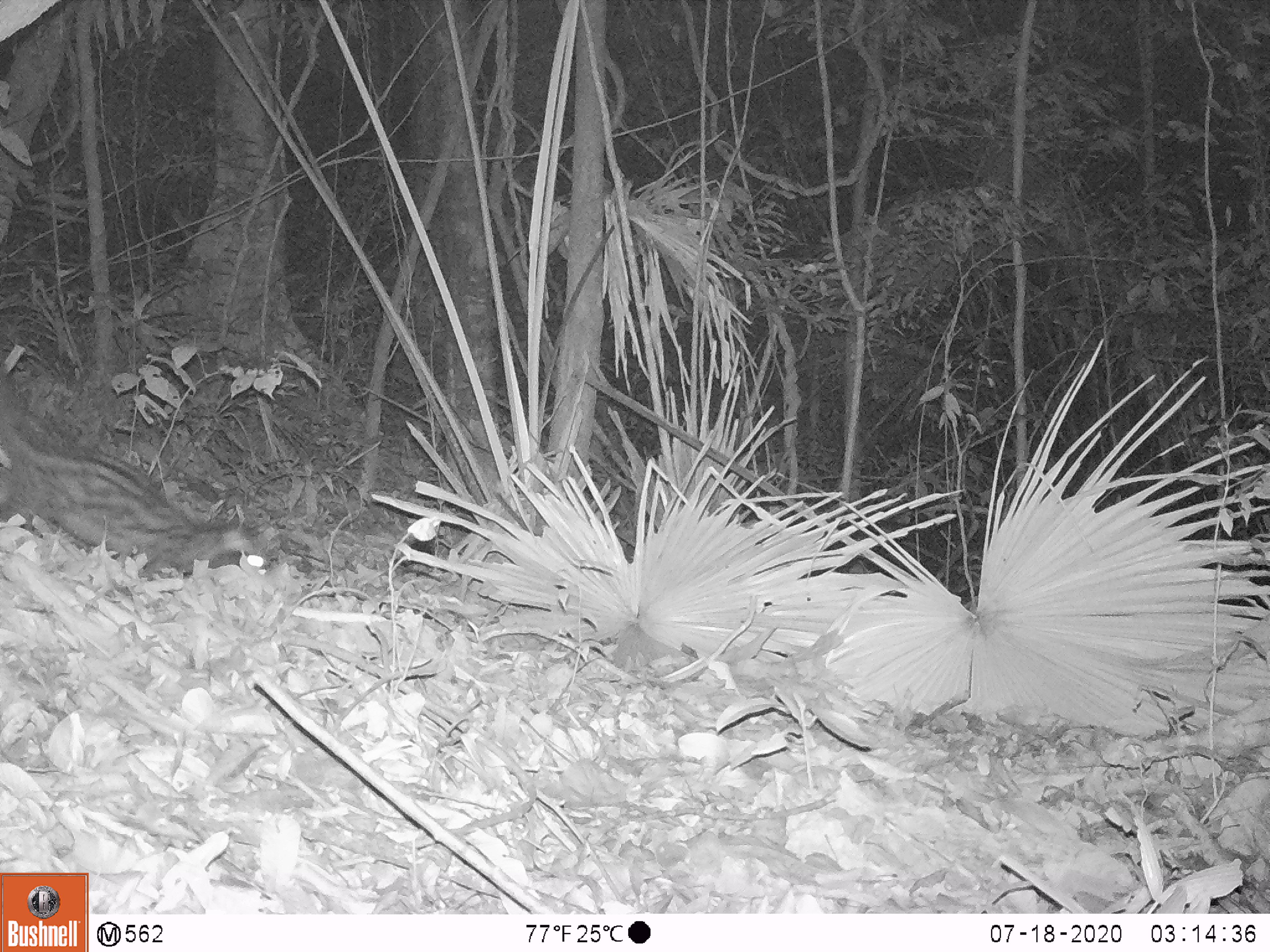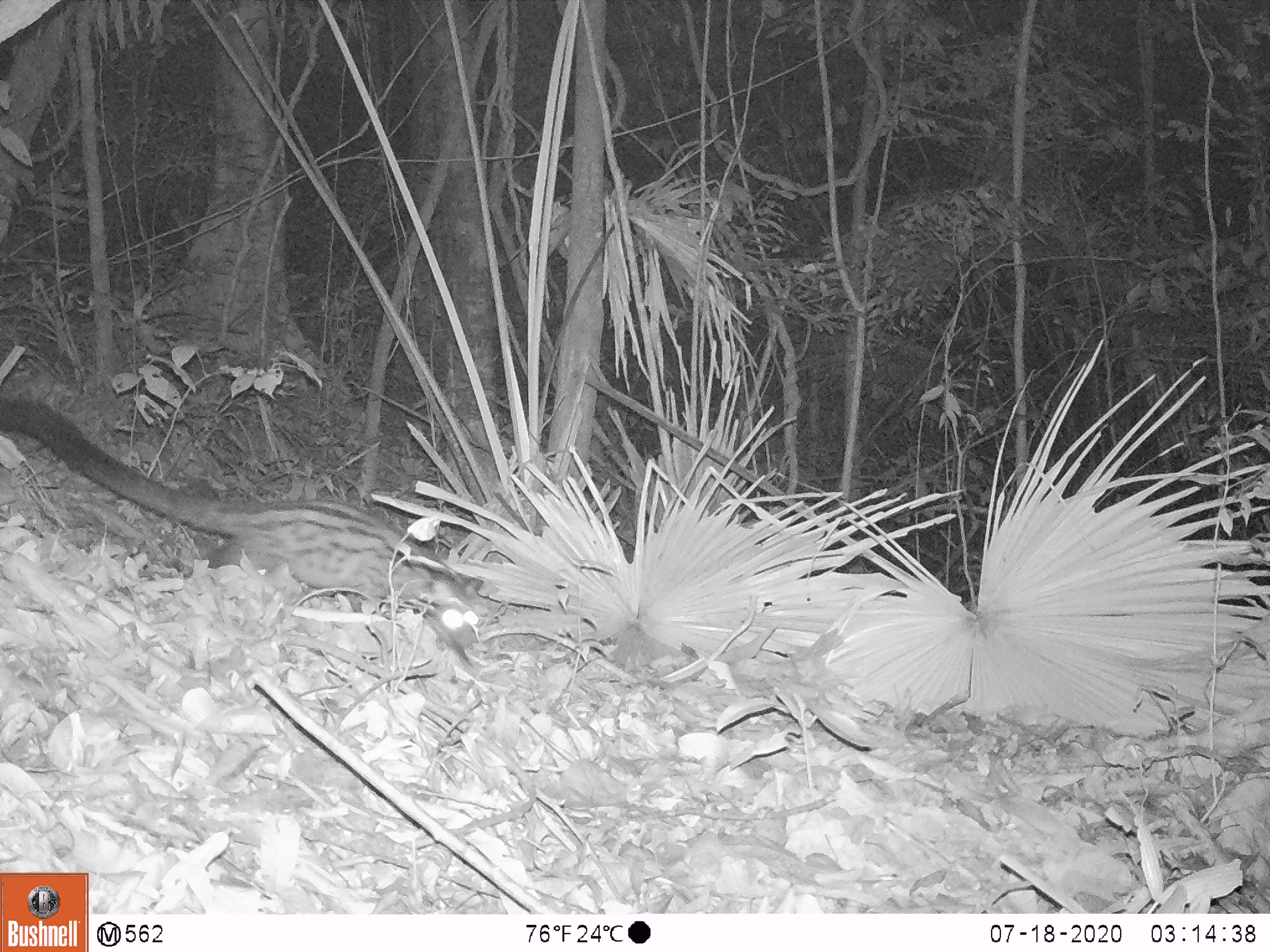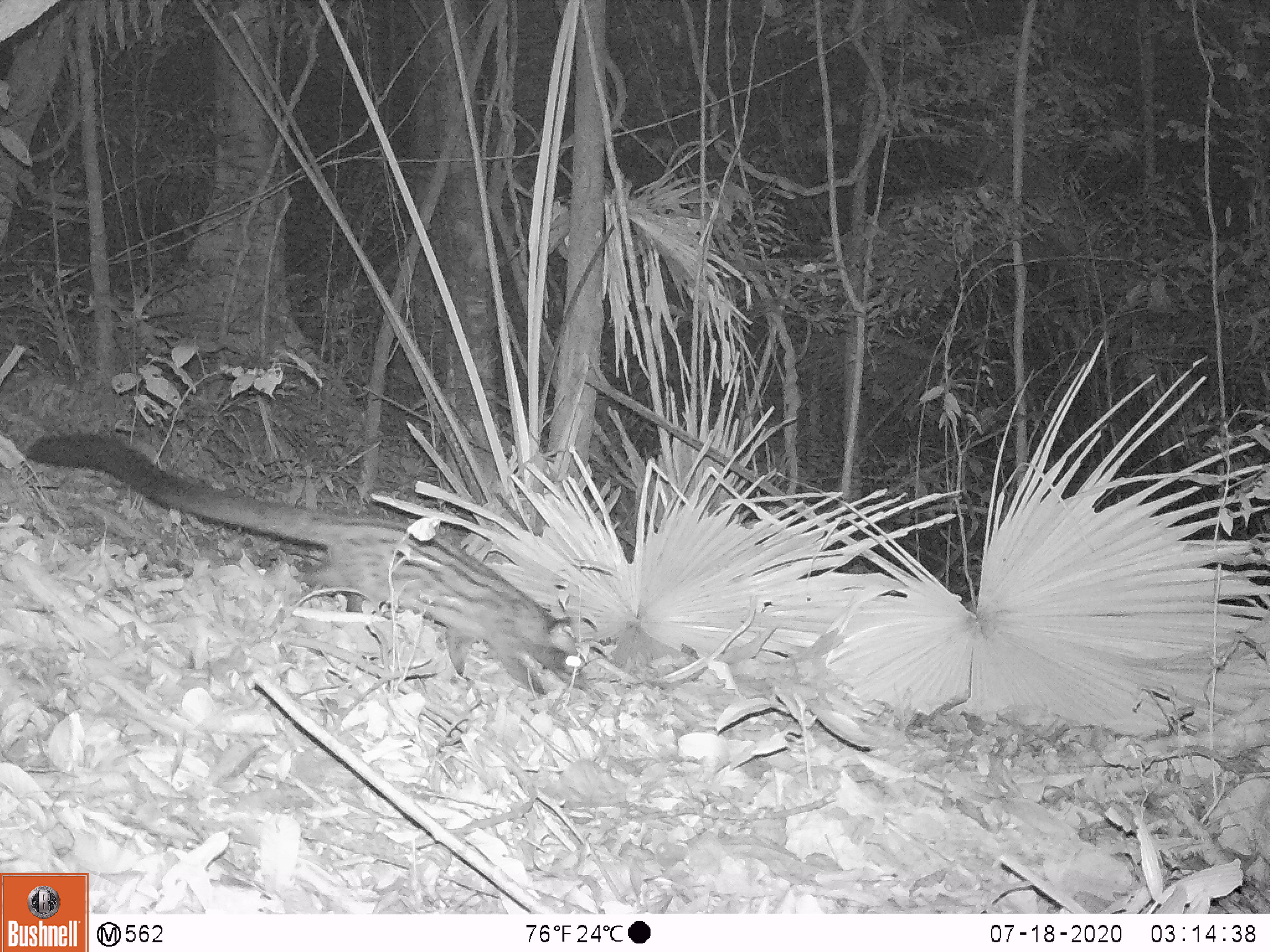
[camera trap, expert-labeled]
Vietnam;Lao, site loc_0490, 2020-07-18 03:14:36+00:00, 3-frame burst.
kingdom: Animalia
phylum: Chordata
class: Mammalia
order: Carnivora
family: Viverridae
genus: Paradoxurus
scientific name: Paradoxurus hermaphroditus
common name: common palm civet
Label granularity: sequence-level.